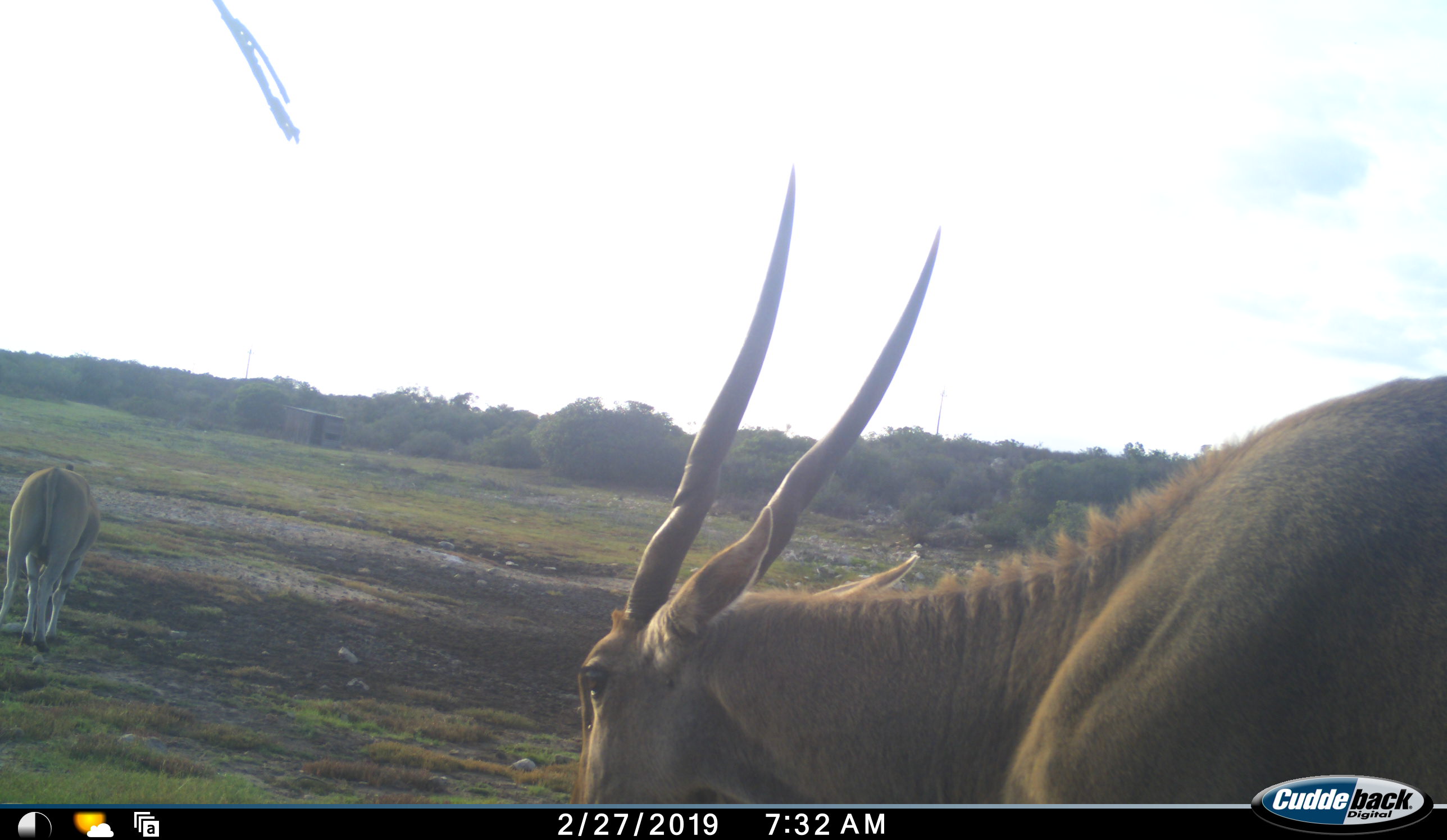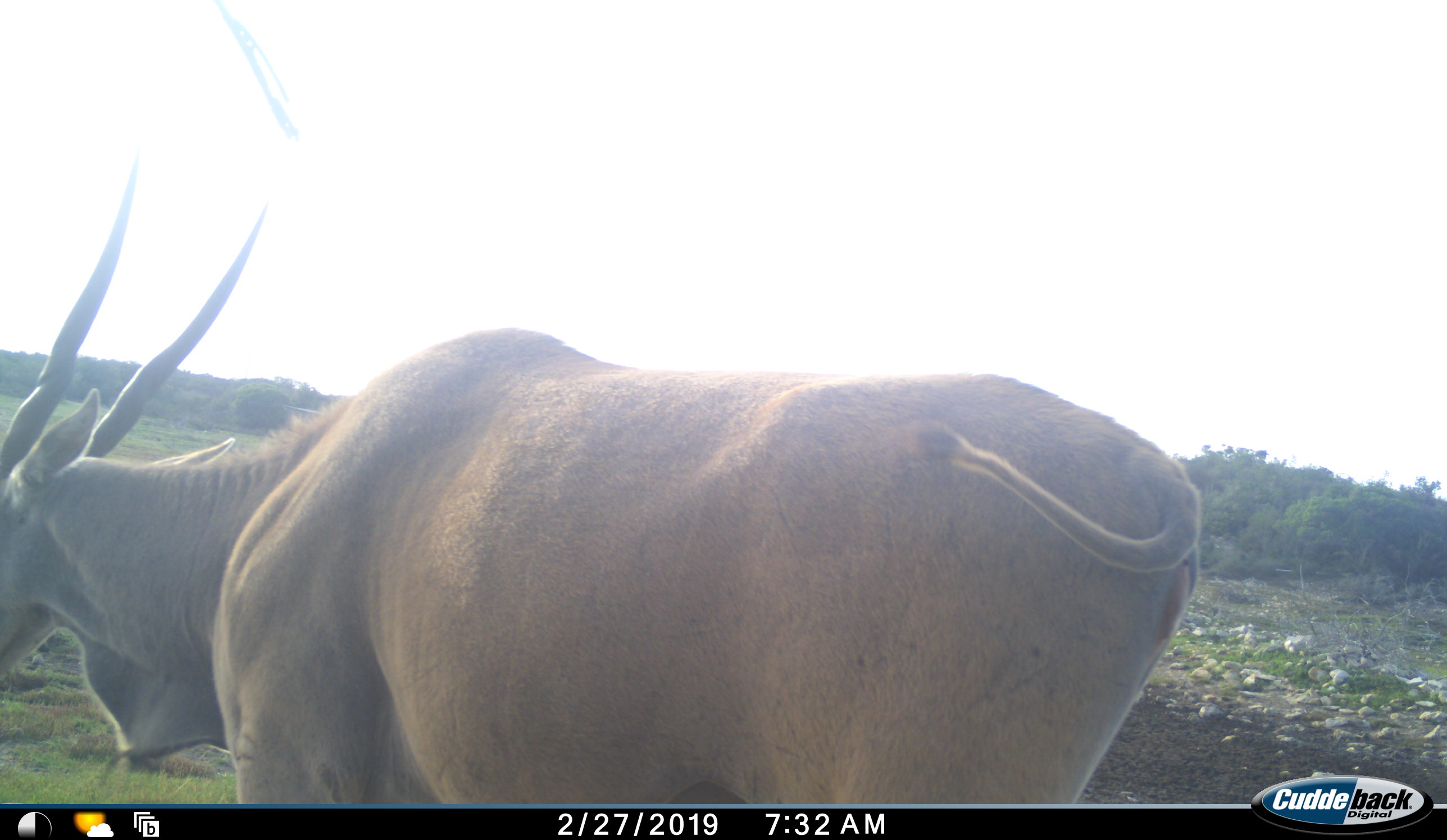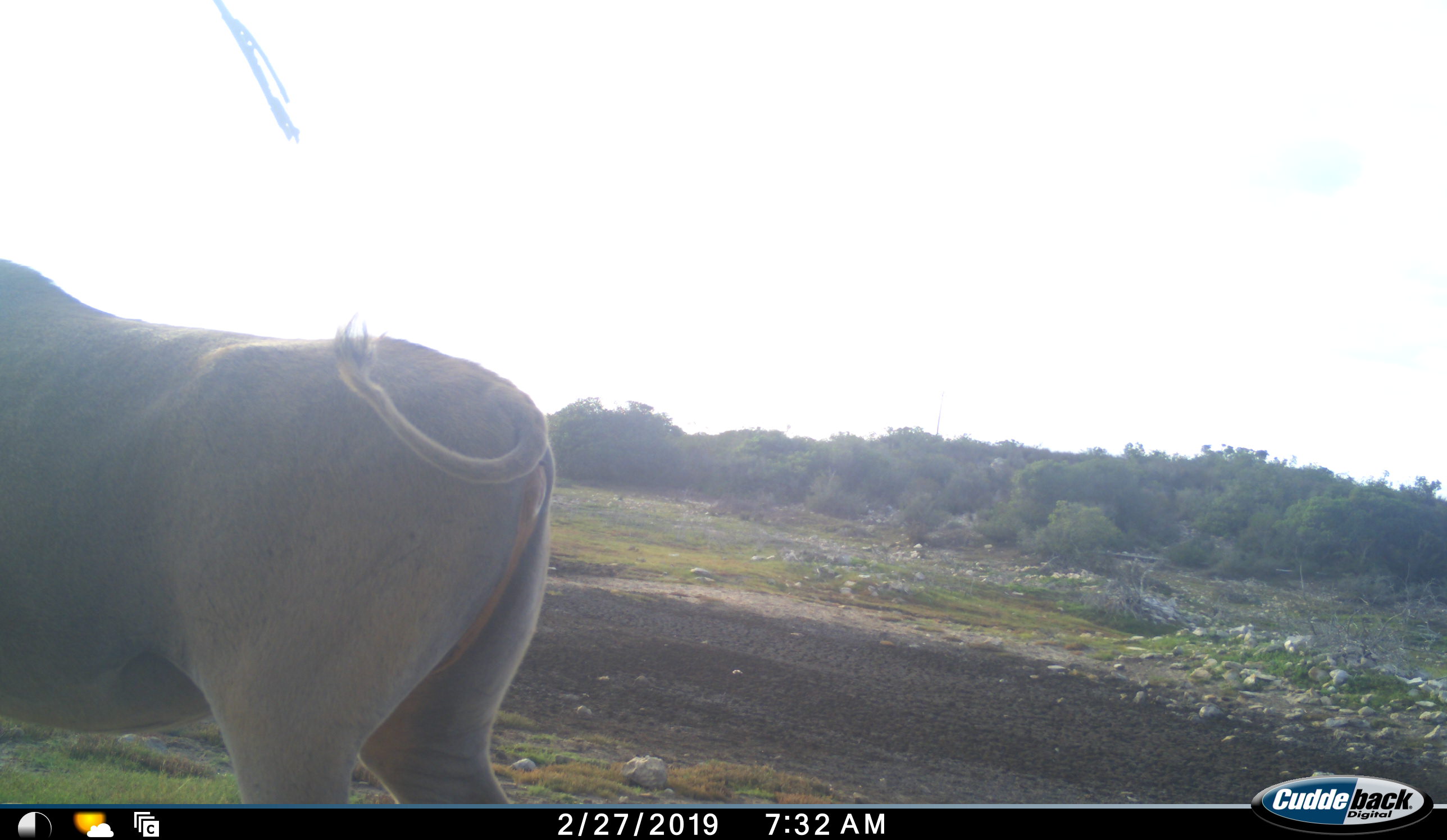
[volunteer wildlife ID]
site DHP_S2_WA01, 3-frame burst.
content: unidentified animal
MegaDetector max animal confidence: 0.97